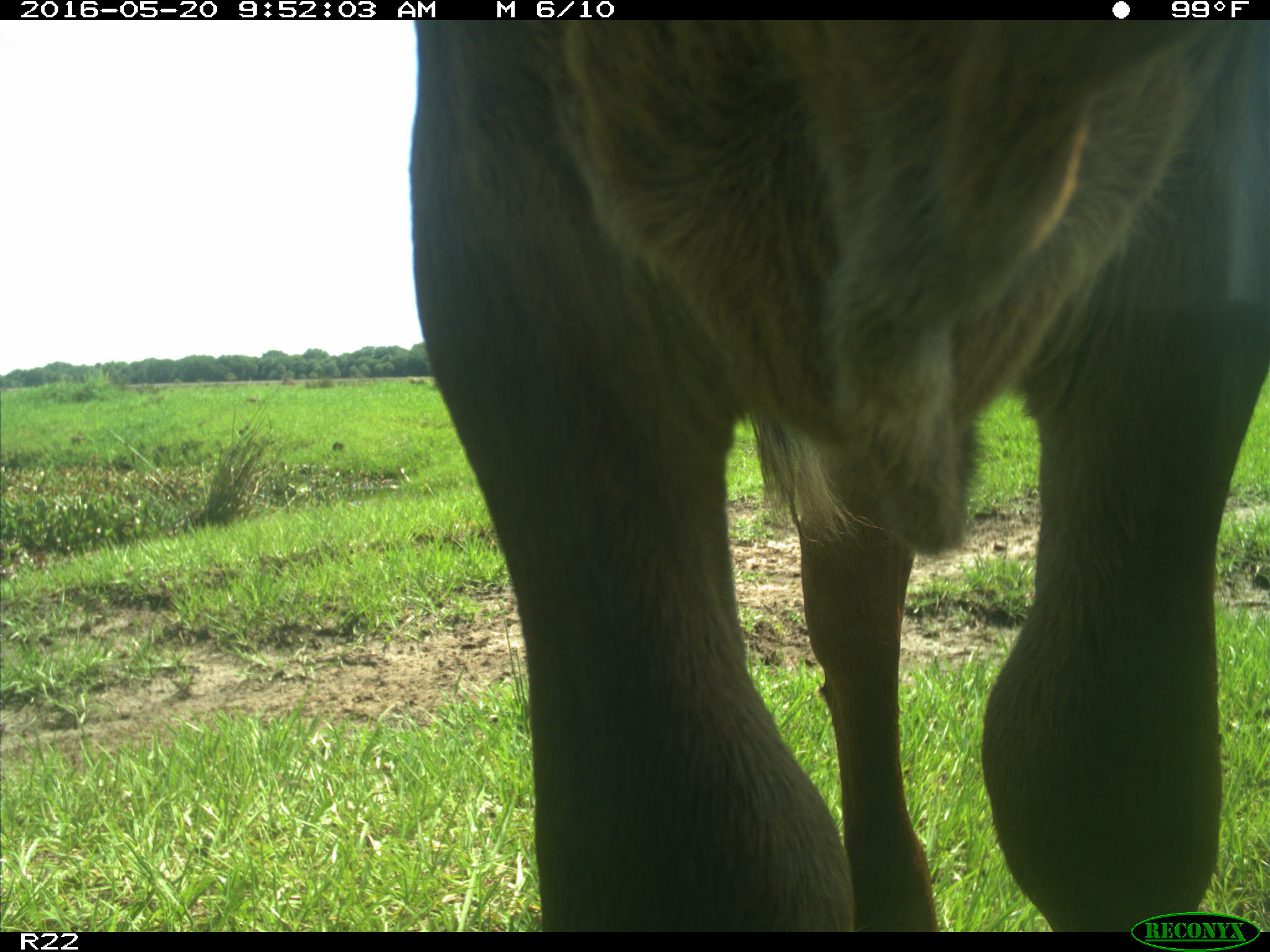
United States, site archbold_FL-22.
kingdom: Animalia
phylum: Chordata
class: Mammalia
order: Artiodactyla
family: Bovidae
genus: Bos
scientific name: Bos taurus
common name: domestic cow